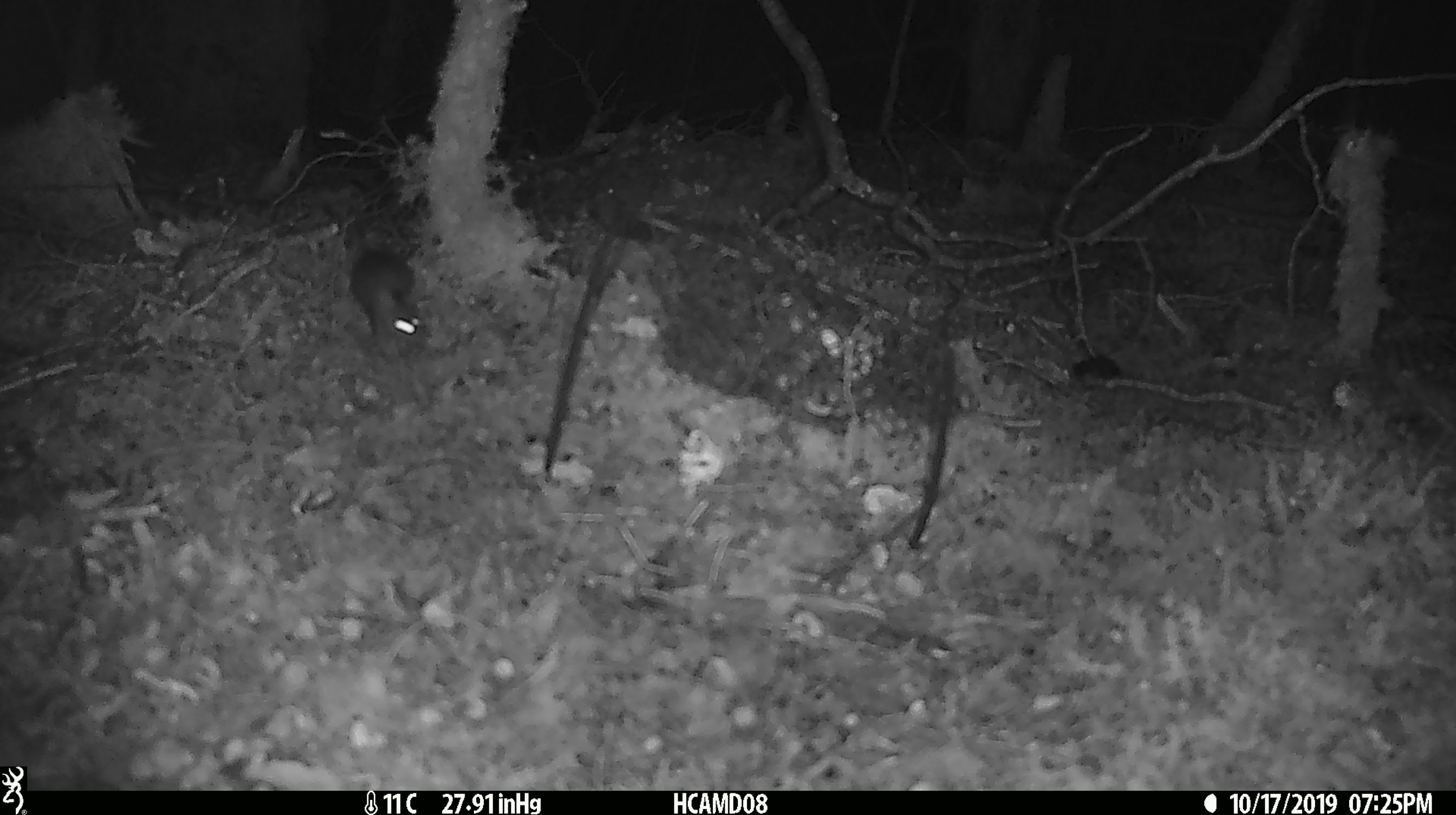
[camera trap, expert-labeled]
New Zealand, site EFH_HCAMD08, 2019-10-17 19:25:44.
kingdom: Animalia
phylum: Chordata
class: Mammalia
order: Rodentia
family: Muridae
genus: Mus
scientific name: Mus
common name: mouse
Mouse (Mus).